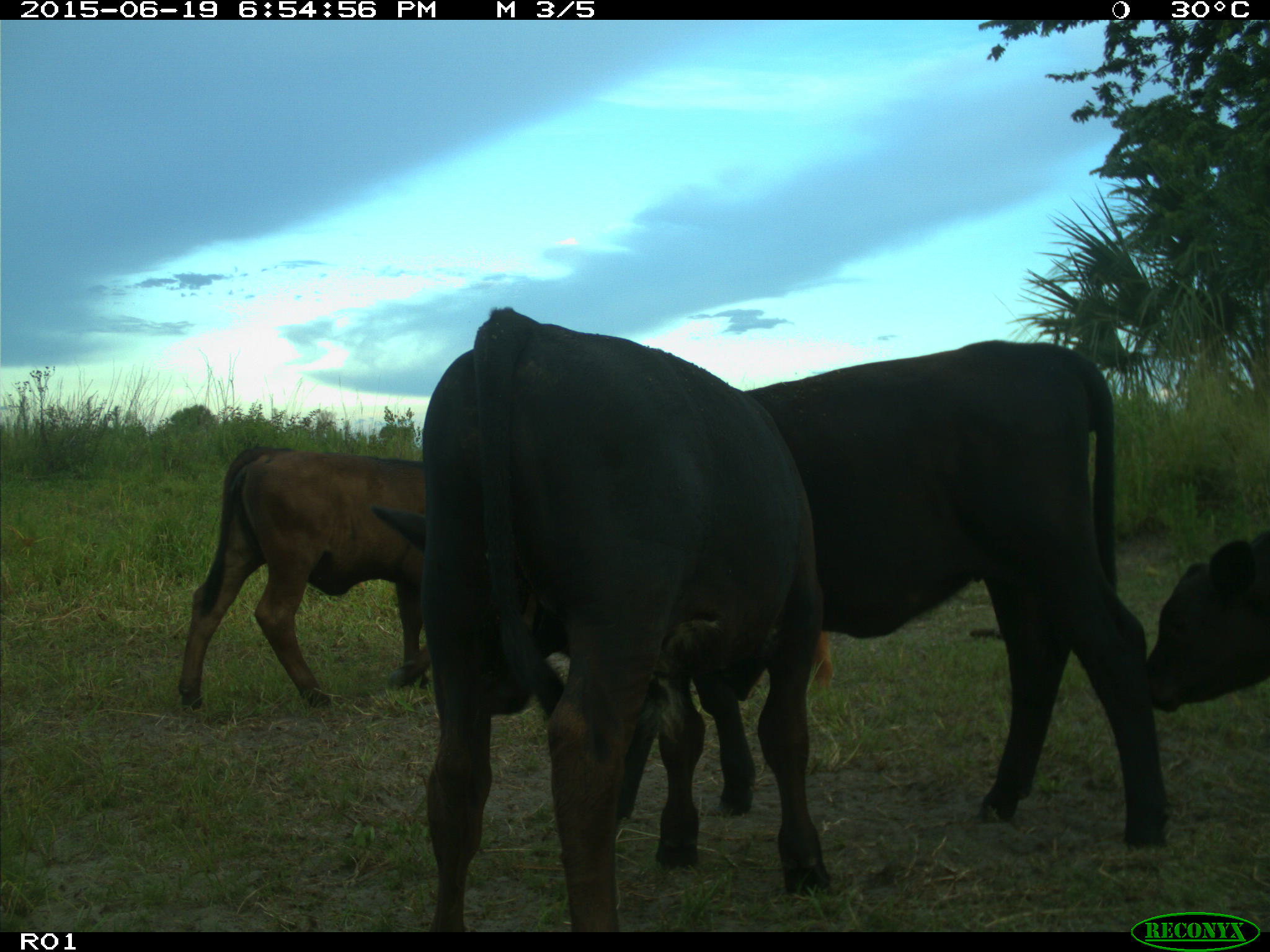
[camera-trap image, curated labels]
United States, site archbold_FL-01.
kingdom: Animalia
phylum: Chordata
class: Mammalia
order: Artiodactyla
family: Bovidae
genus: Bos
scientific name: Bos taurus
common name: domestic cow